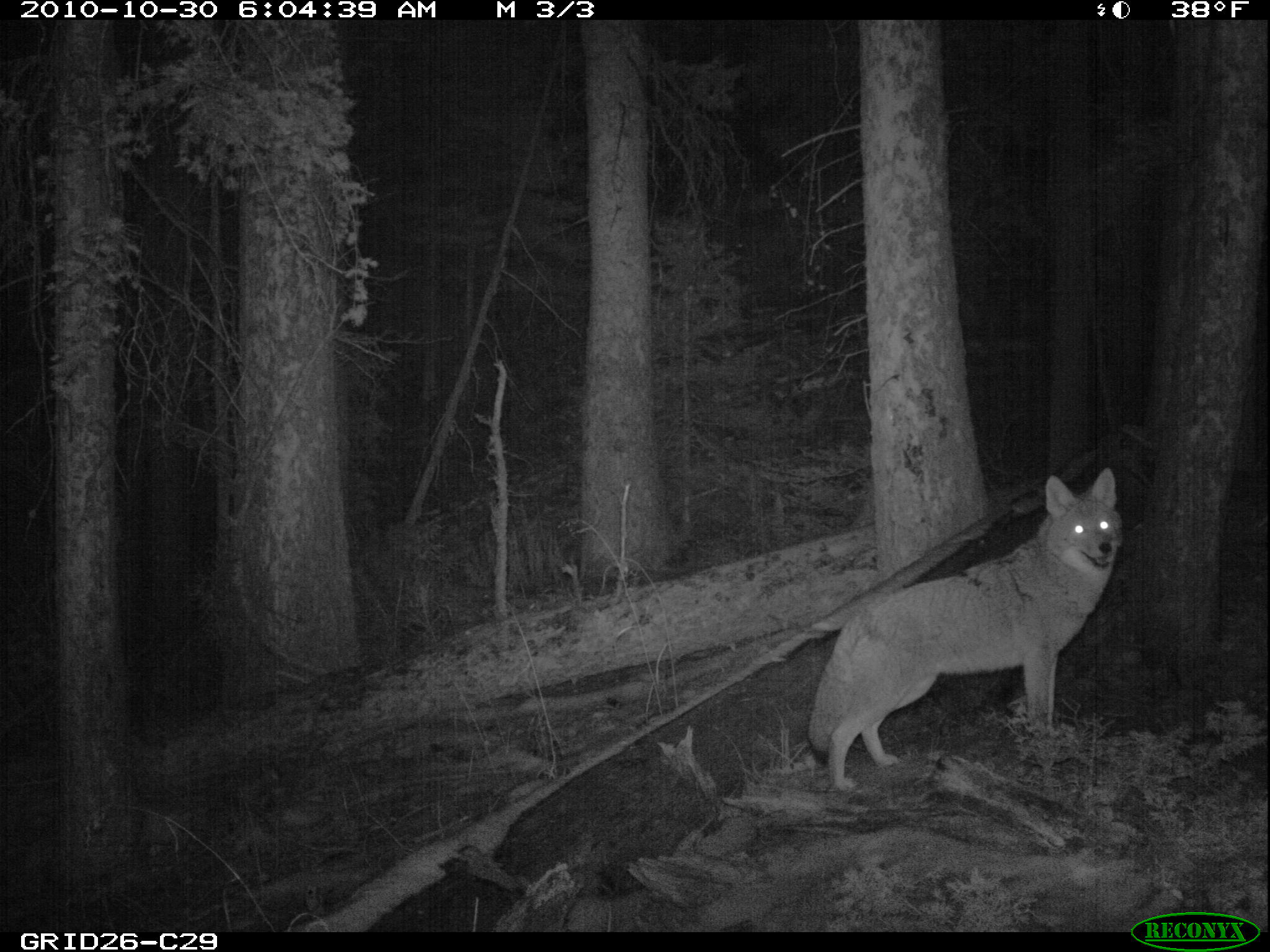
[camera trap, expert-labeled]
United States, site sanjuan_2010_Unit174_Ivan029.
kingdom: Animalia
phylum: Chordata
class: Mammalia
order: Carnivora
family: Canidae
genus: Canis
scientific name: Canis latrans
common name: coyote